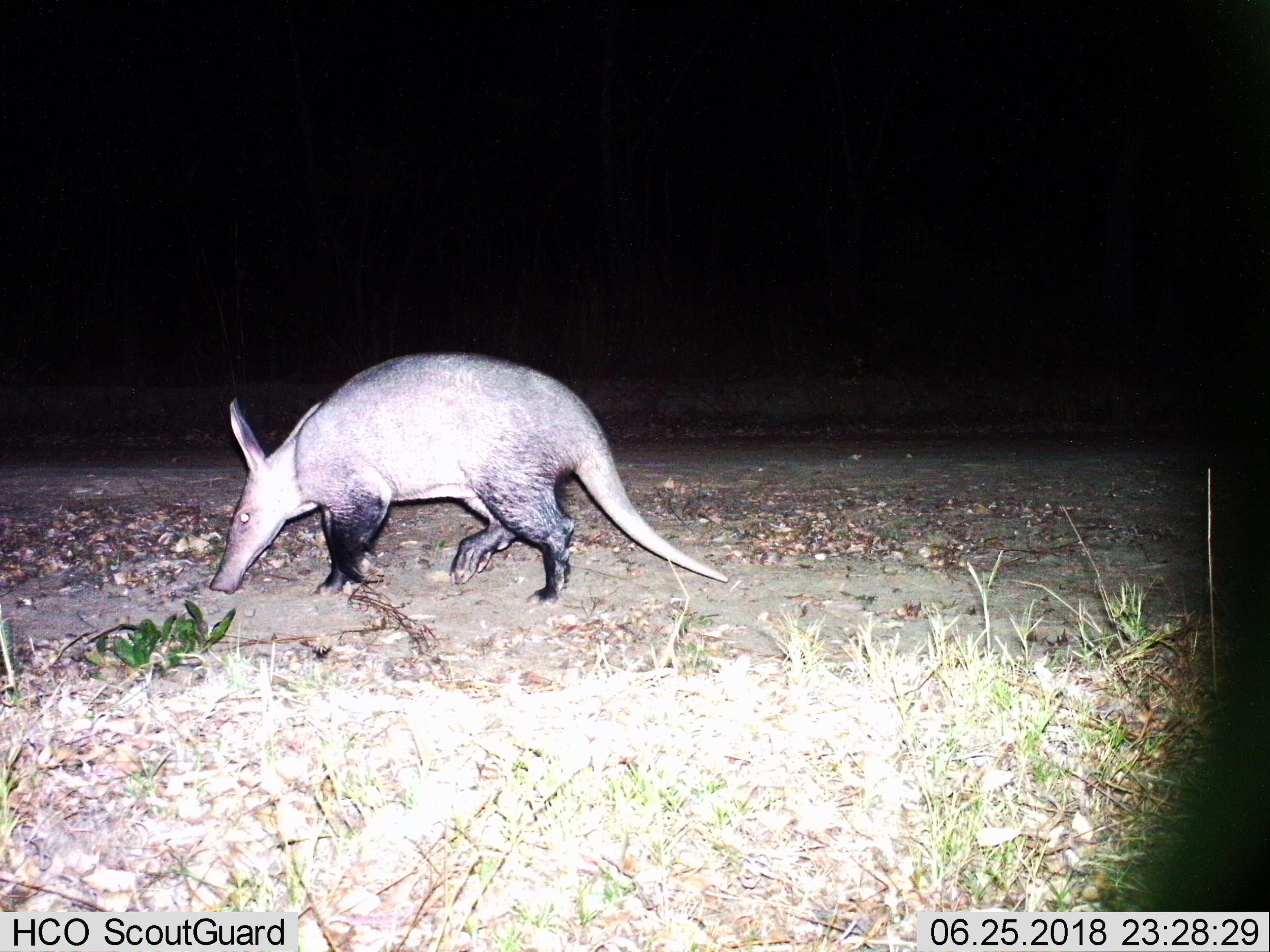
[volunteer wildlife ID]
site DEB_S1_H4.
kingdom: Animalia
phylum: Chordata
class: Mammalia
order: Tubulidentata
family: Orycteropodidae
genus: Orycteropus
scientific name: Orycteropus afer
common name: aardvark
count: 1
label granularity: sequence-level